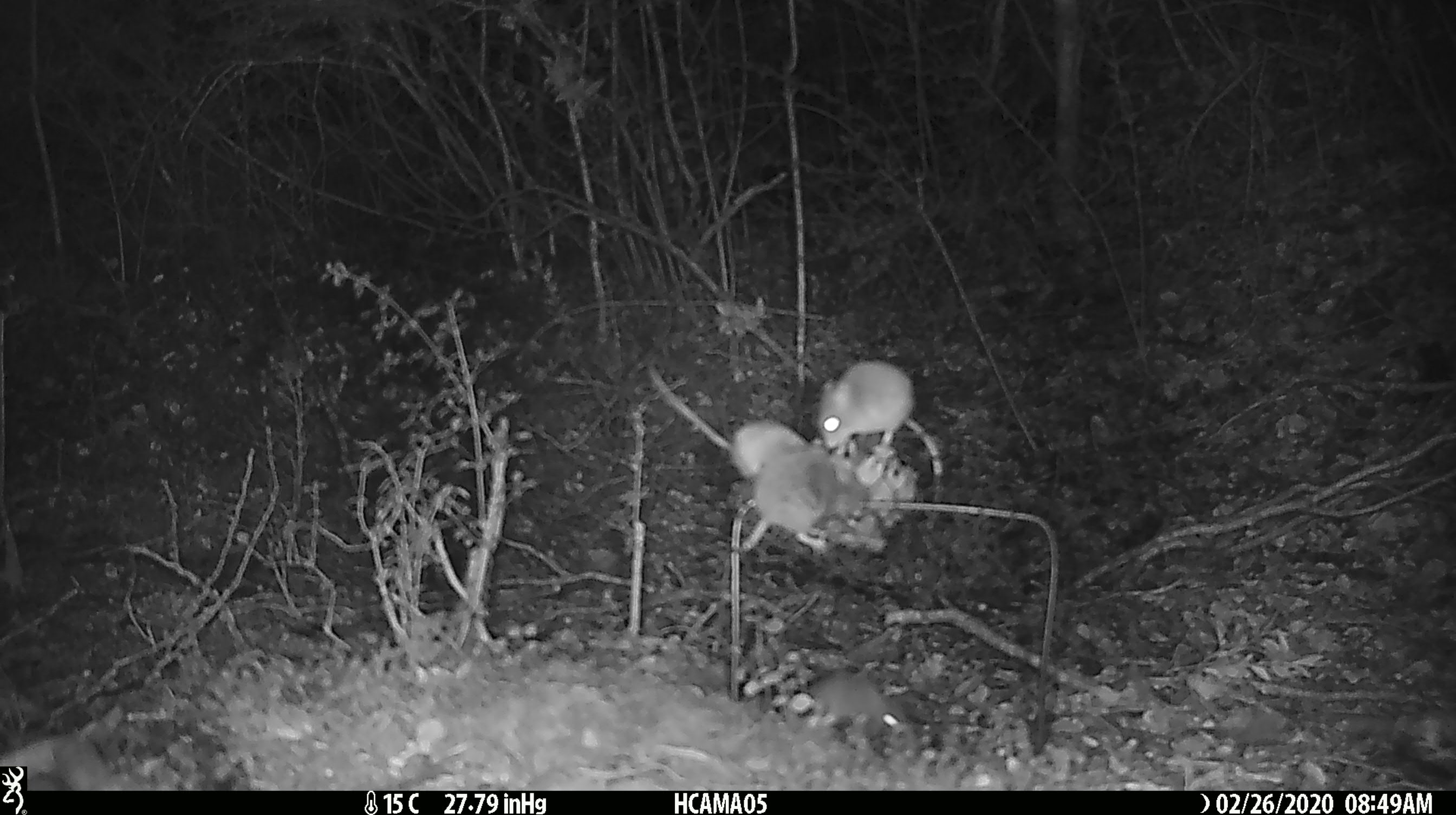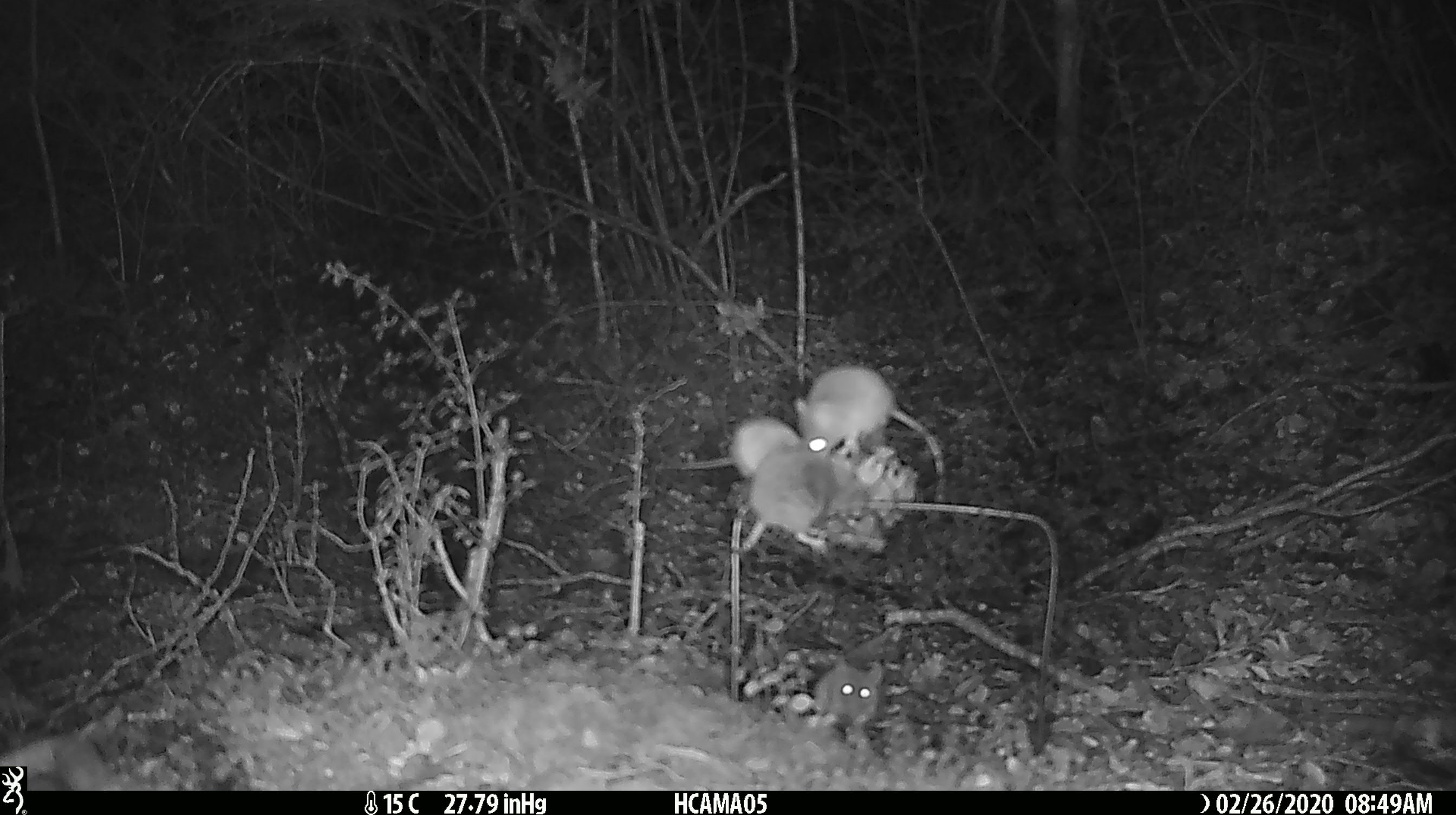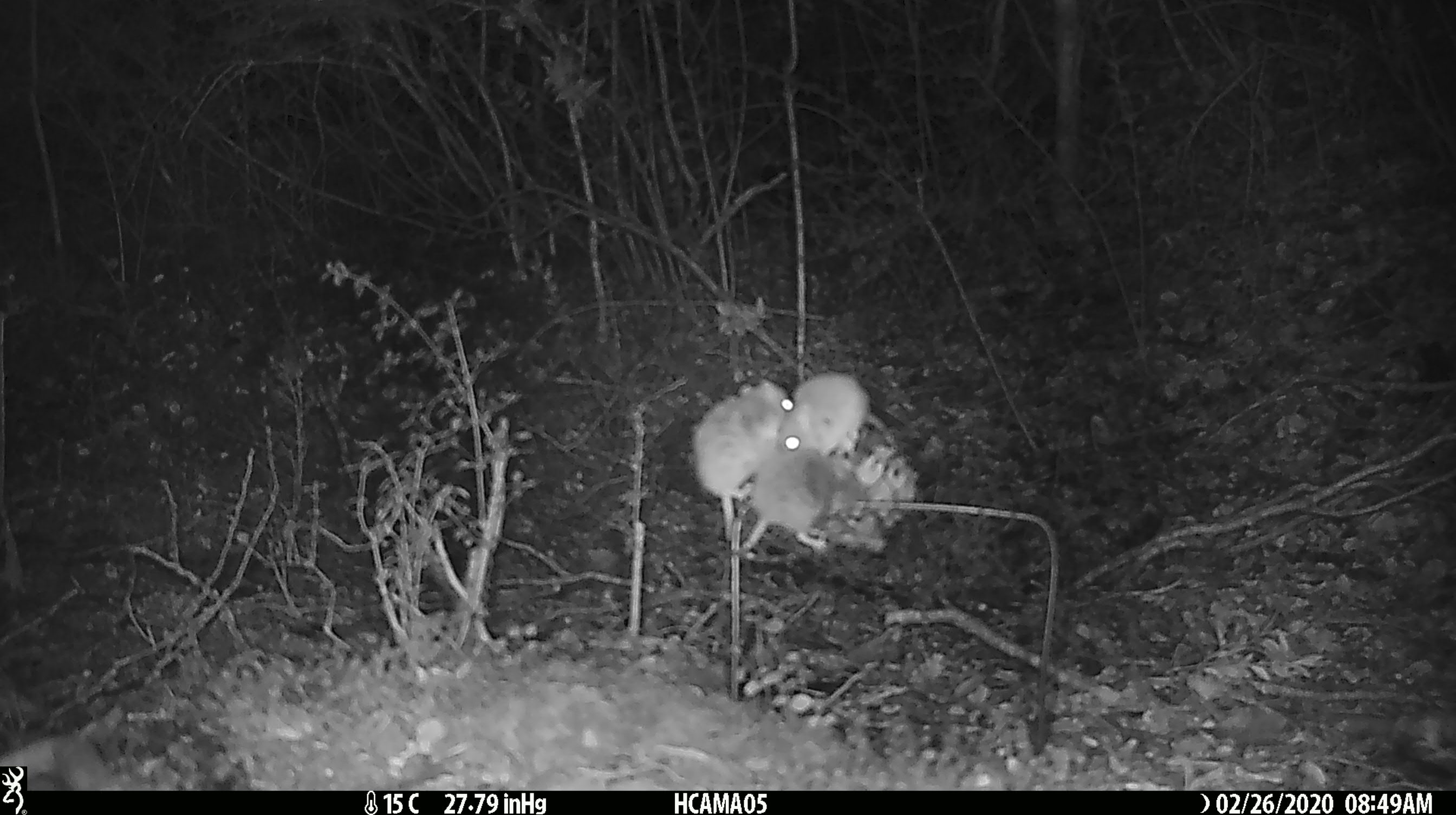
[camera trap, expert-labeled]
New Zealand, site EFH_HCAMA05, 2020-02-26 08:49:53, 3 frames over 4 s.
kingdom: Animalia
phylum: Chordata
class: Mammalia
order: Rodentia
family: Muridae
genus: Mus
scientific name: Mus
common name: mouse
Mouse (Mus).